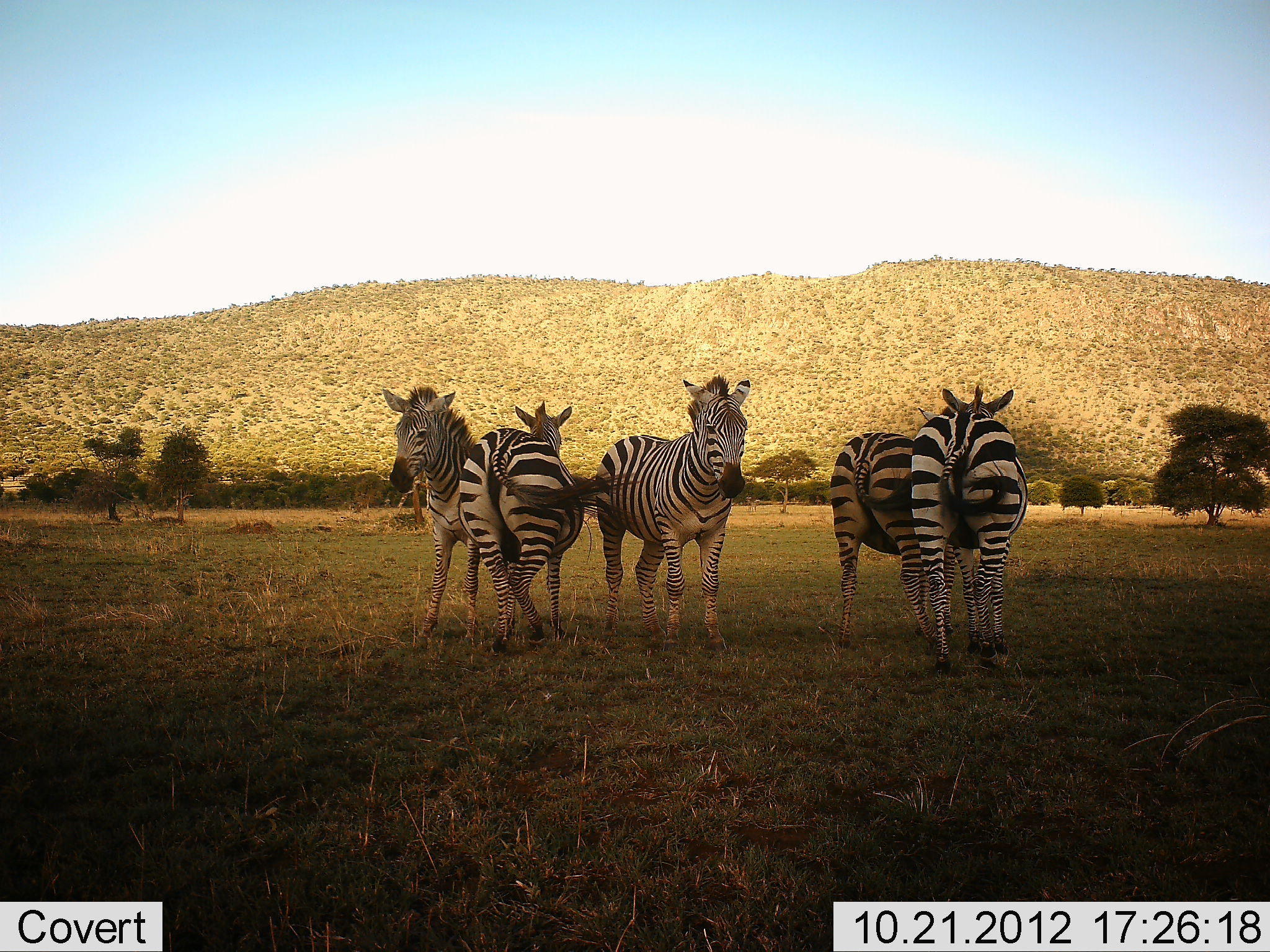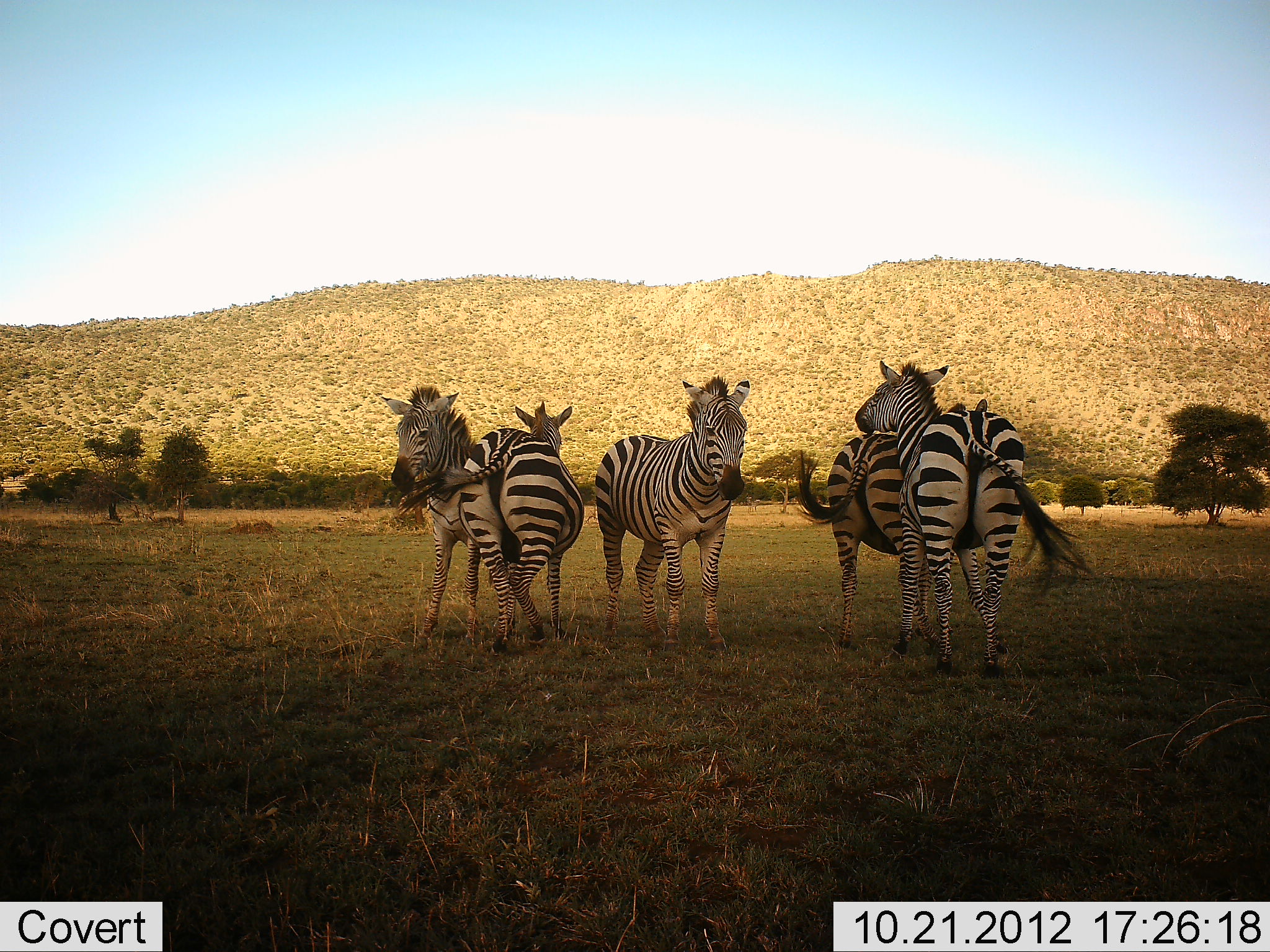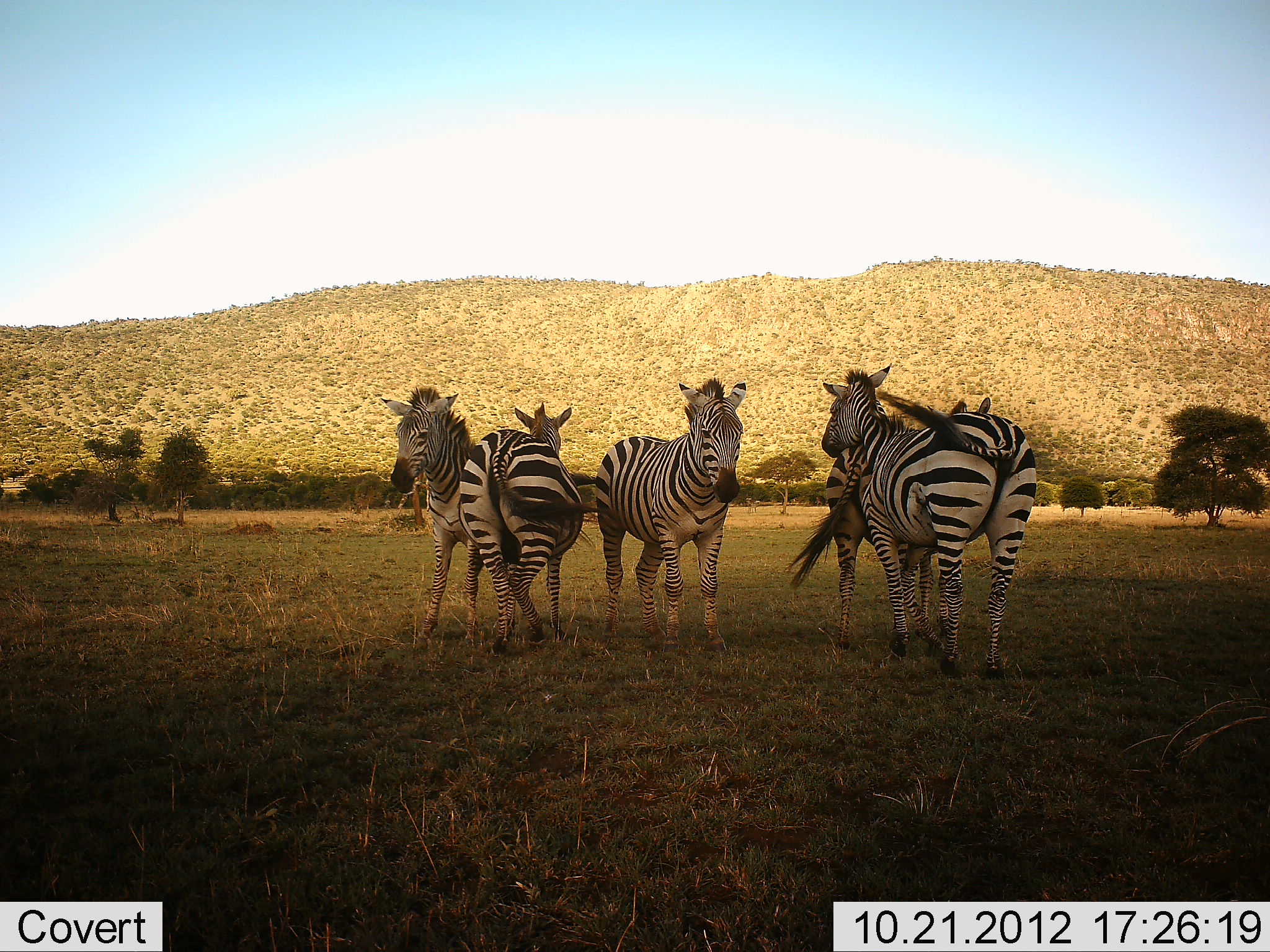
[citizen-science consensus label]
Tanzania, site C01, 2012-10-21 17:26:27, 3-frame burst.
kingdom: Animalia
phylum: Chordata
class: Mammalia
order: Perissodactyla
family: Equidae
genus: Equus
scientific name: Equus quagga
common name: plains zebra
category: zebra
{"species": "zebra (plains zebra) (Equus quagga)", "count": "5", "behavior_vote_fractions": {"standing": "73%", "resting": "9%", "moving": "9%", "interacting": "64%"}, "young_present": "0%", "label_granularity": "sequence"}